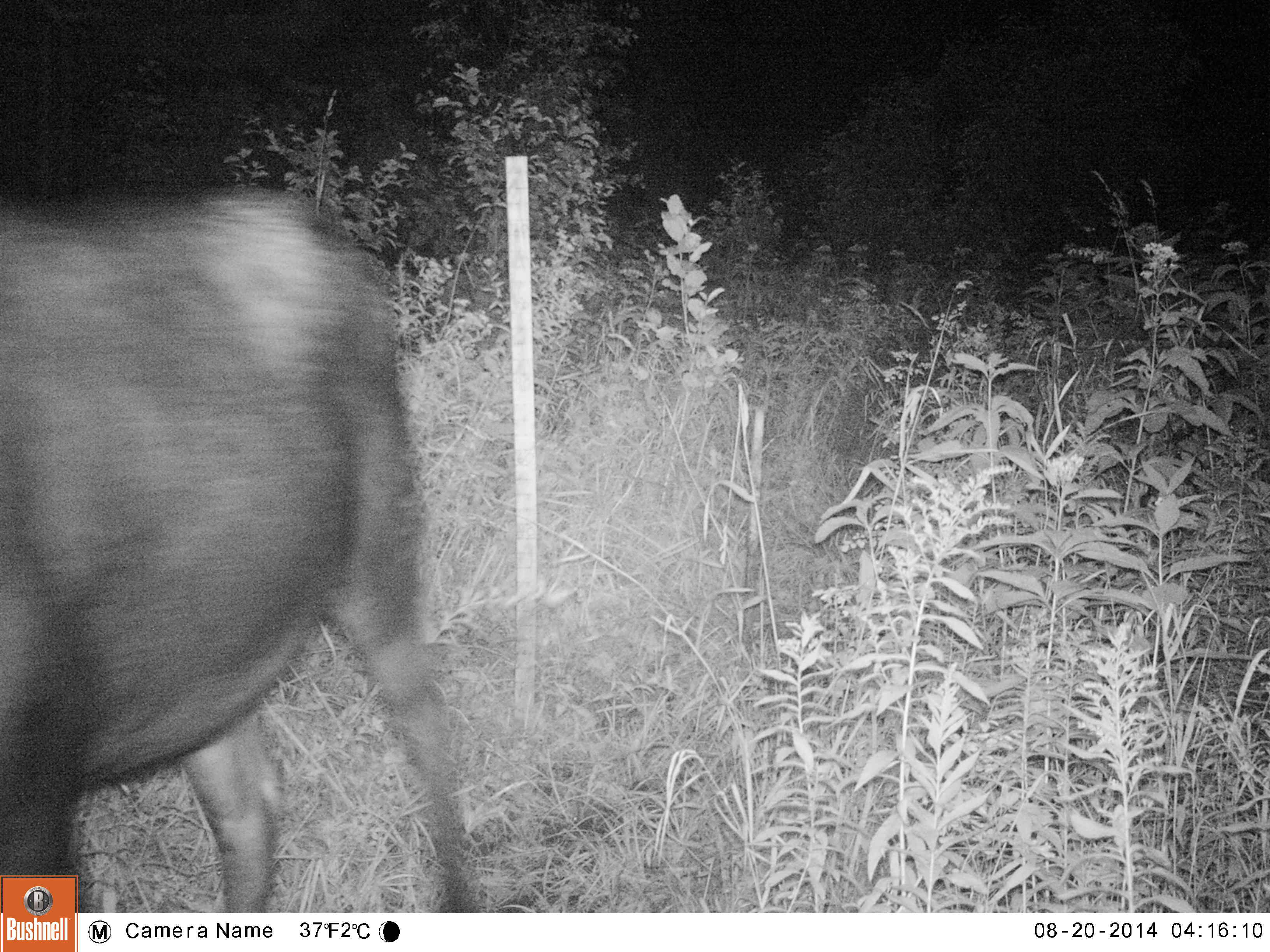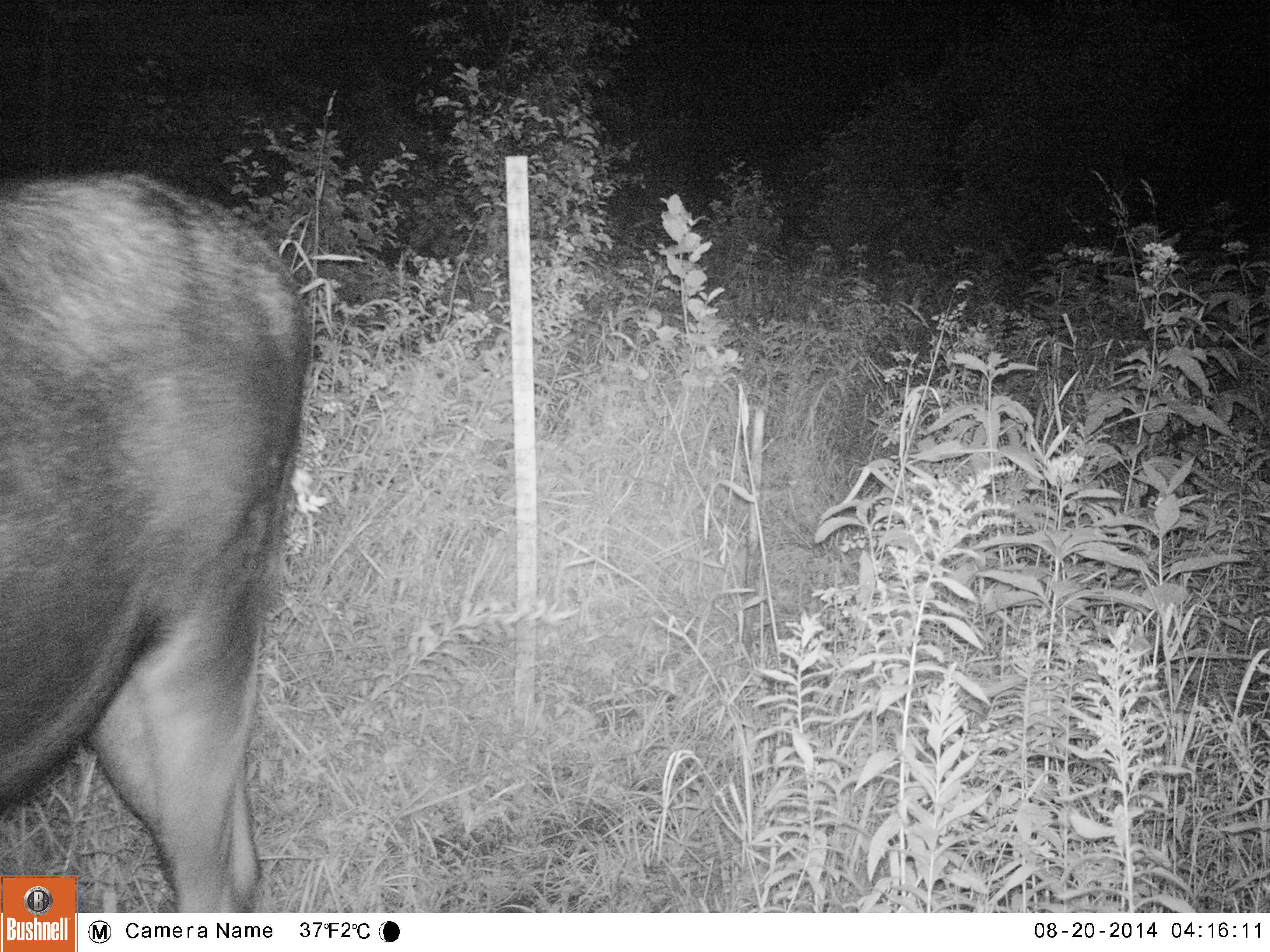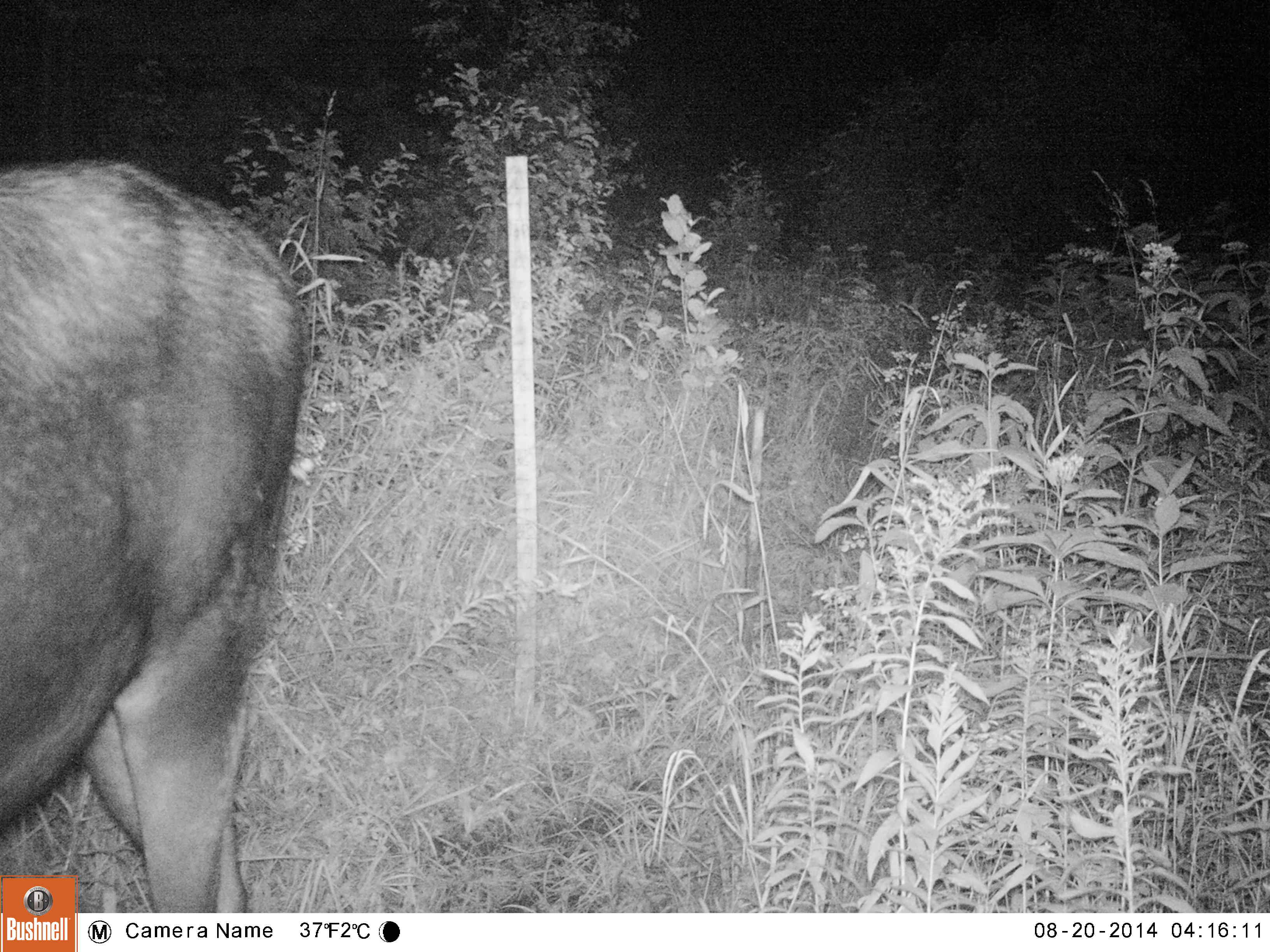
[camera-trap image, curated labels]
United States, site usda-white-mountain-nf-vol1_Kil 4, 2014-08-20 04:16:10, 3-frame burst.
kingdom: Animalia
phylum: Chordata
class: Mammalia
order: Artiodactyla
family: Cervidae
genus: Alces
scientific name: Alces alces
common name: moose